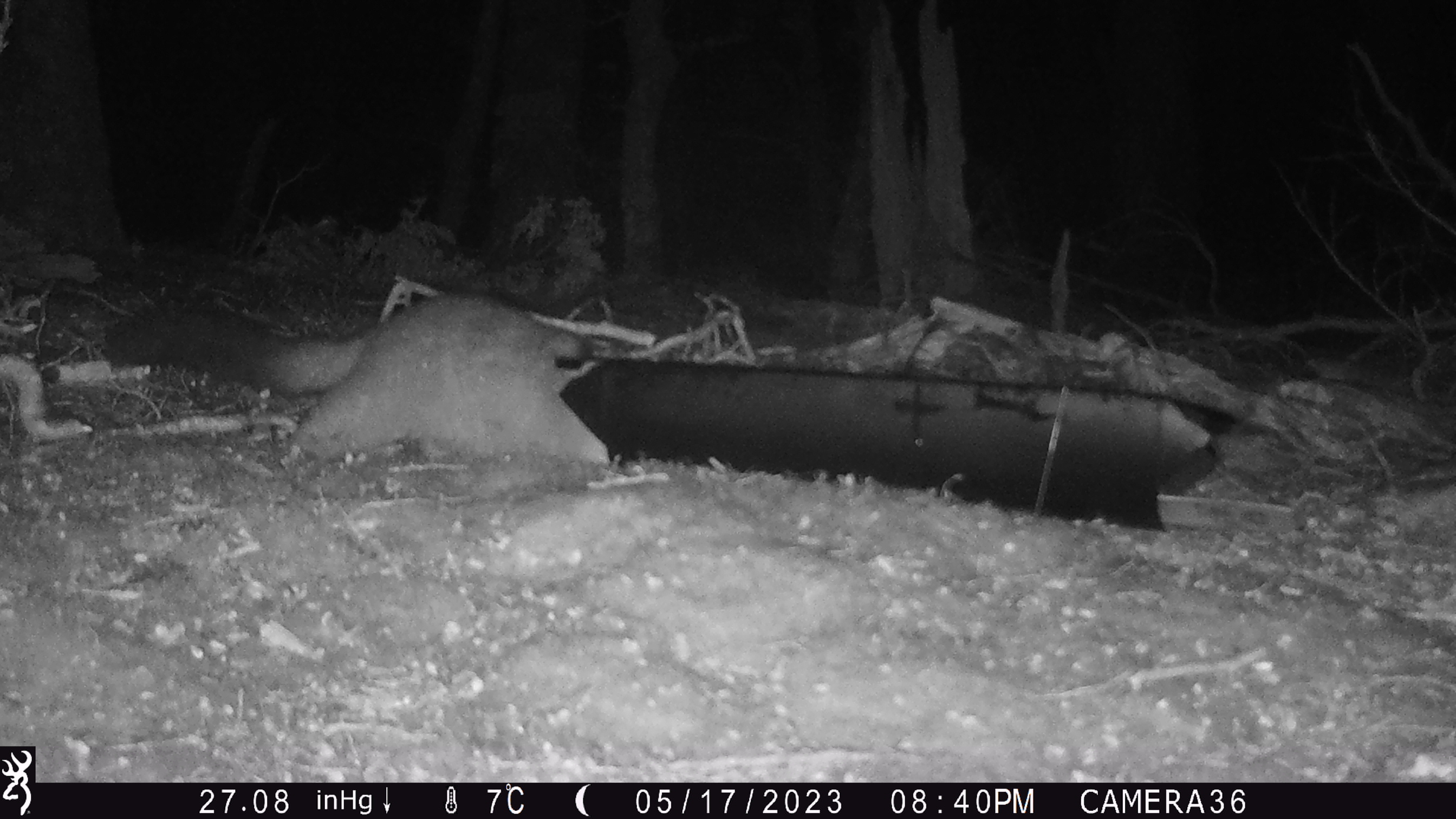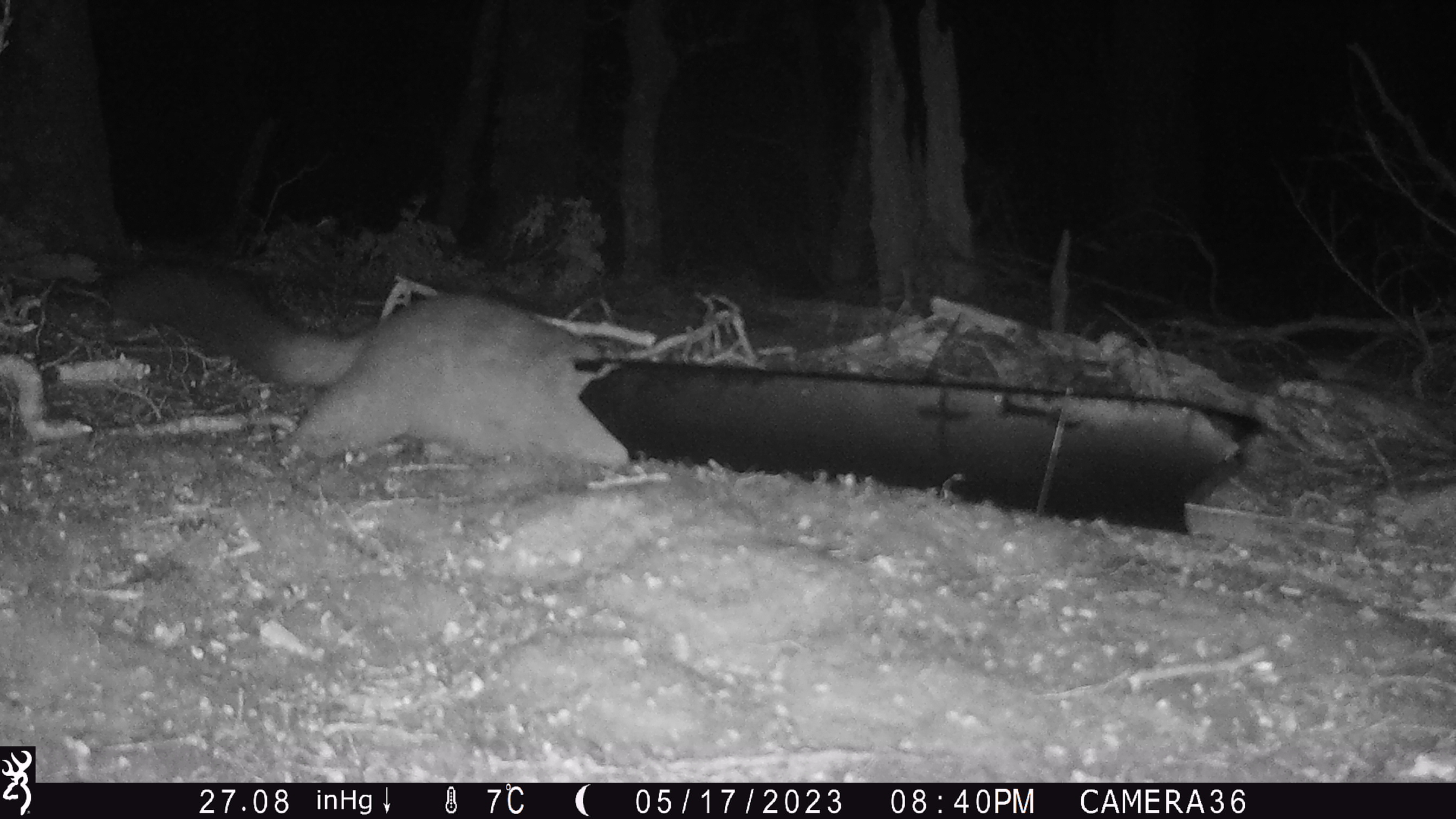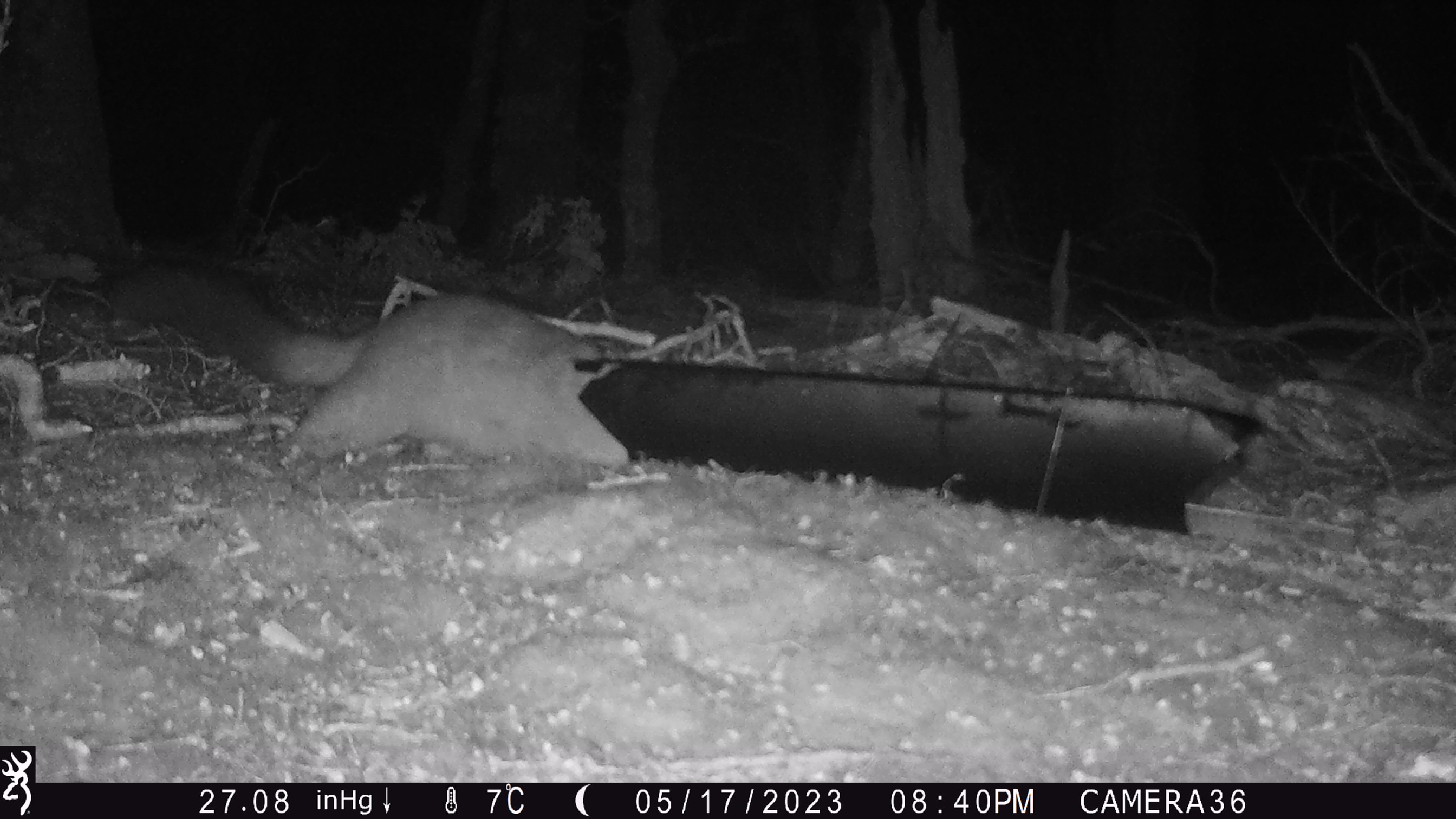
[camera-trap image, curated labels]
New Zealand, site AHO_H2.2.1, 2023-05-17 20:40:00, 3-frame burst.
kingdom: Animalia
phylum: Chordata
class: Mammalia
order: Carnivora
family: Mustelidae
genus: Mustela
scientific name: Mustela erminea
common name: stoat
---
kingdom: Animalia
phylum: Chordata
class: Mammalia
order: Diprotodontia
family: Phalangeridae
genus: Trichosurus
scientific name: Trichosurus vulpecula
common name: common brushtail possum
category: possum